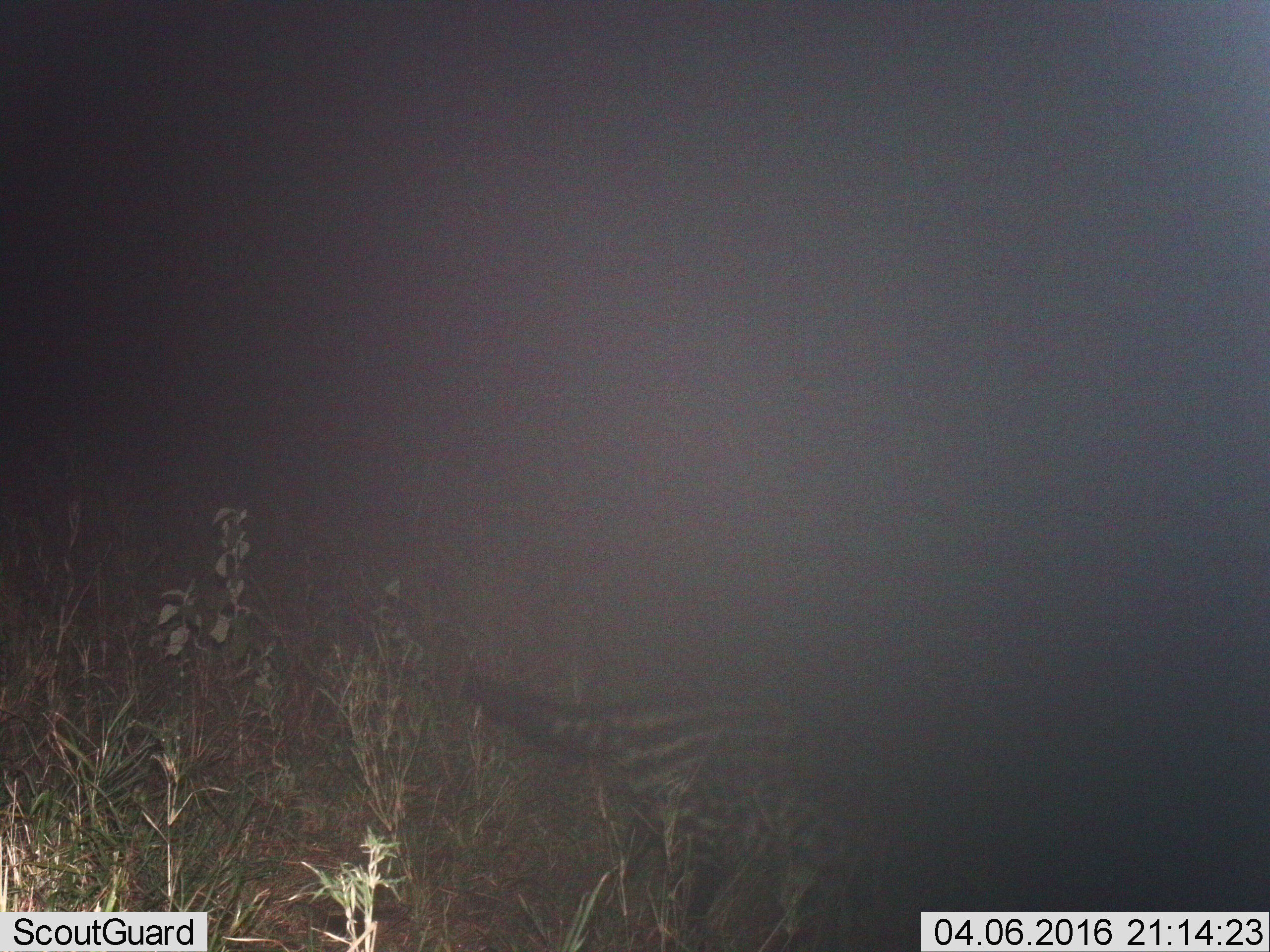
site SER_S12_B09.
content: unidentified animal